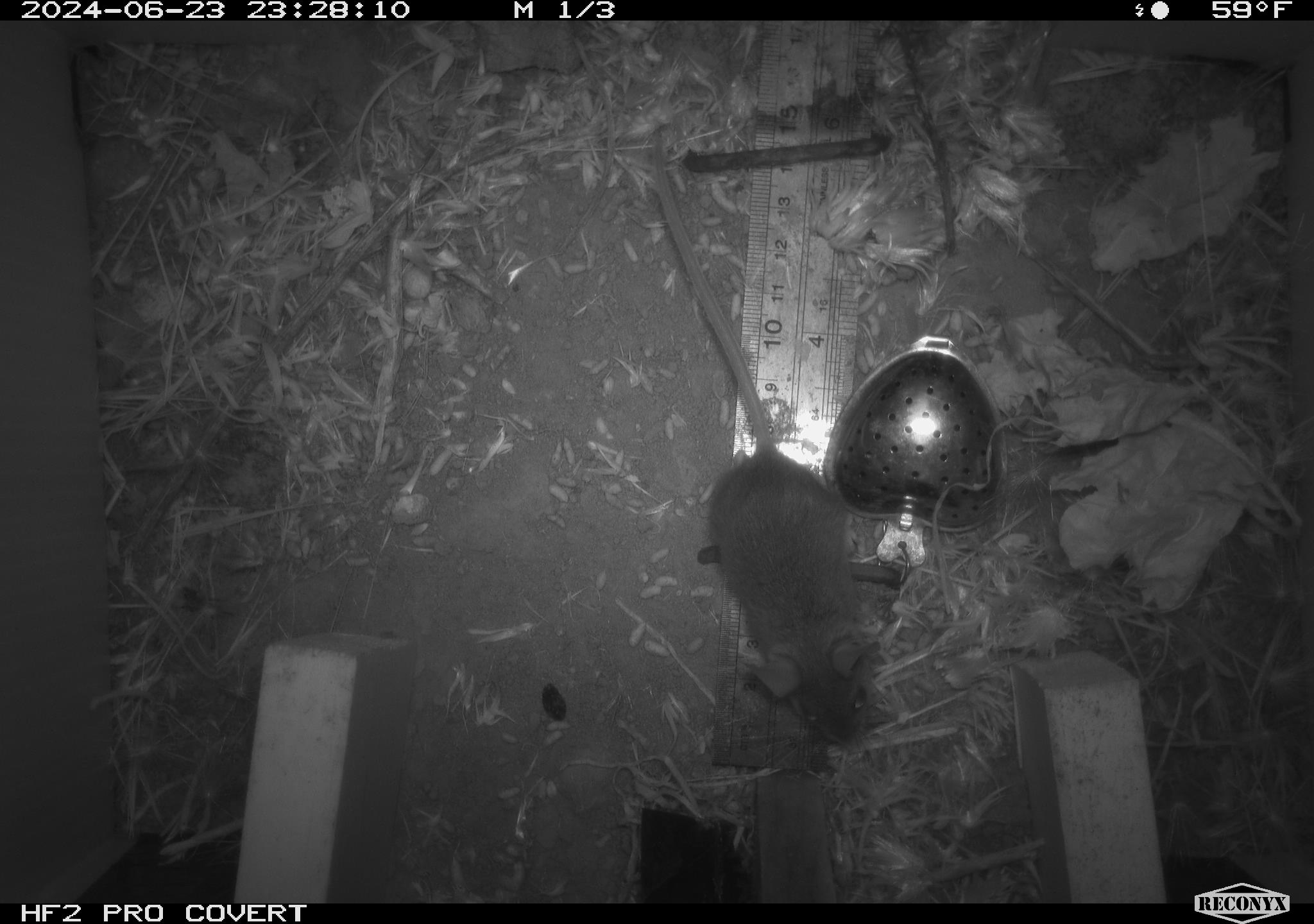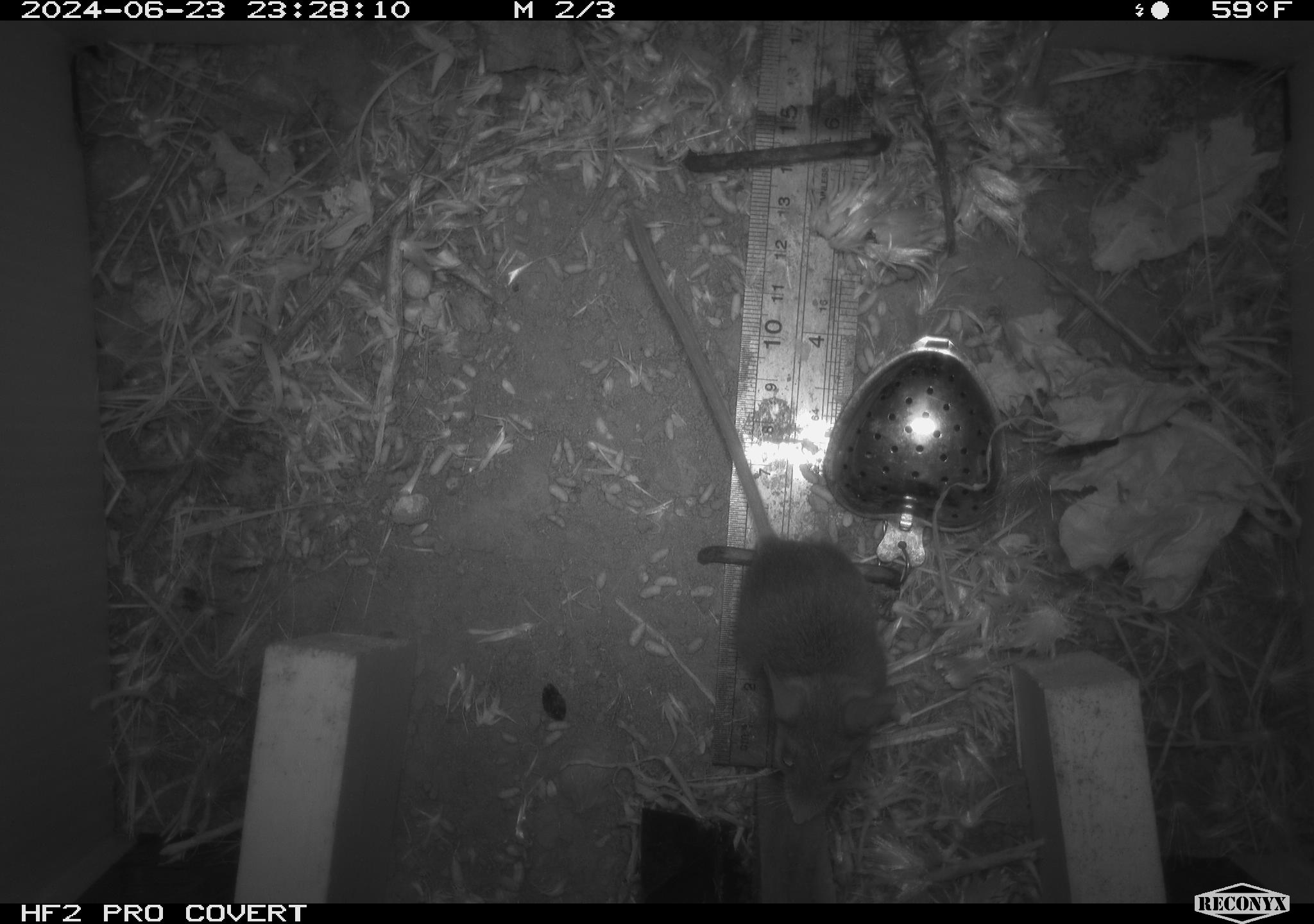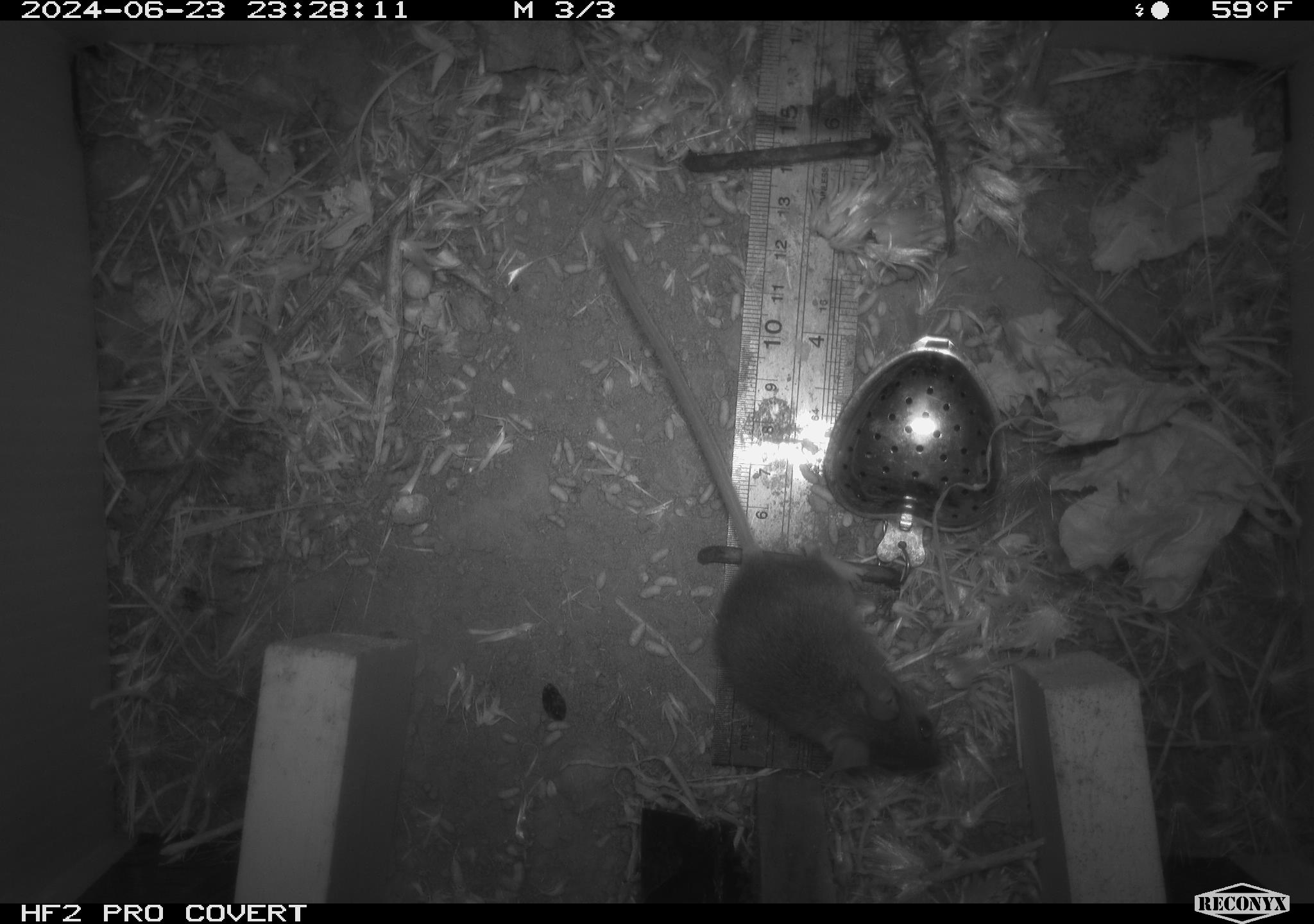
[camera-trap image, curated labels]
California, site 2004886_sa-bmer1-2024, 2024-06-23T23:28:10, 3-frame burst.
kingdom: Animalia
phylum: Chordata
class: Mammalia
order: Rodentia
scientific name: Rodentia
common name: mouse species